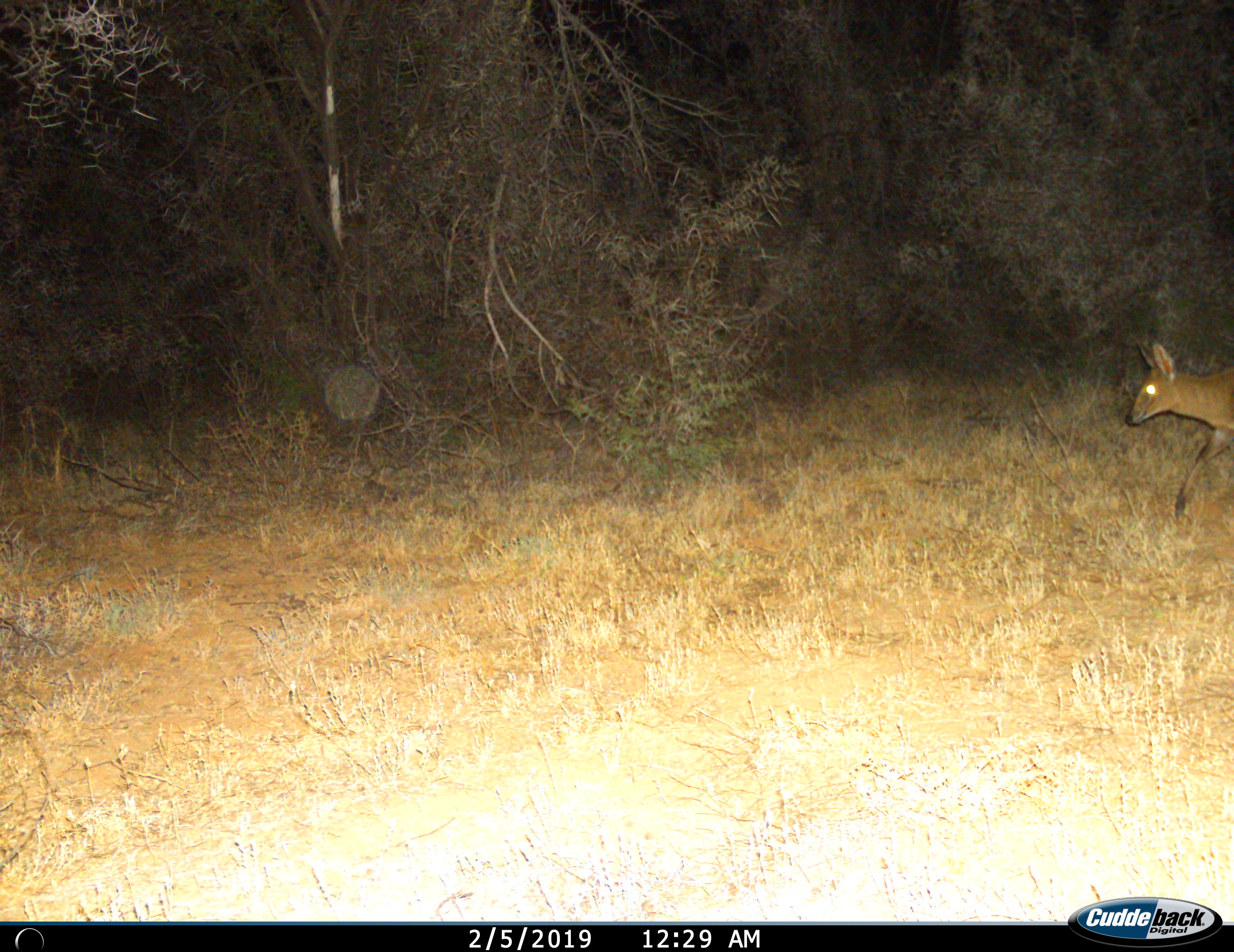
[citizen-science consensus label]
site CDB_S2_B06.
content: unidentified animal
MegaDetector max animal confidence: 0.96